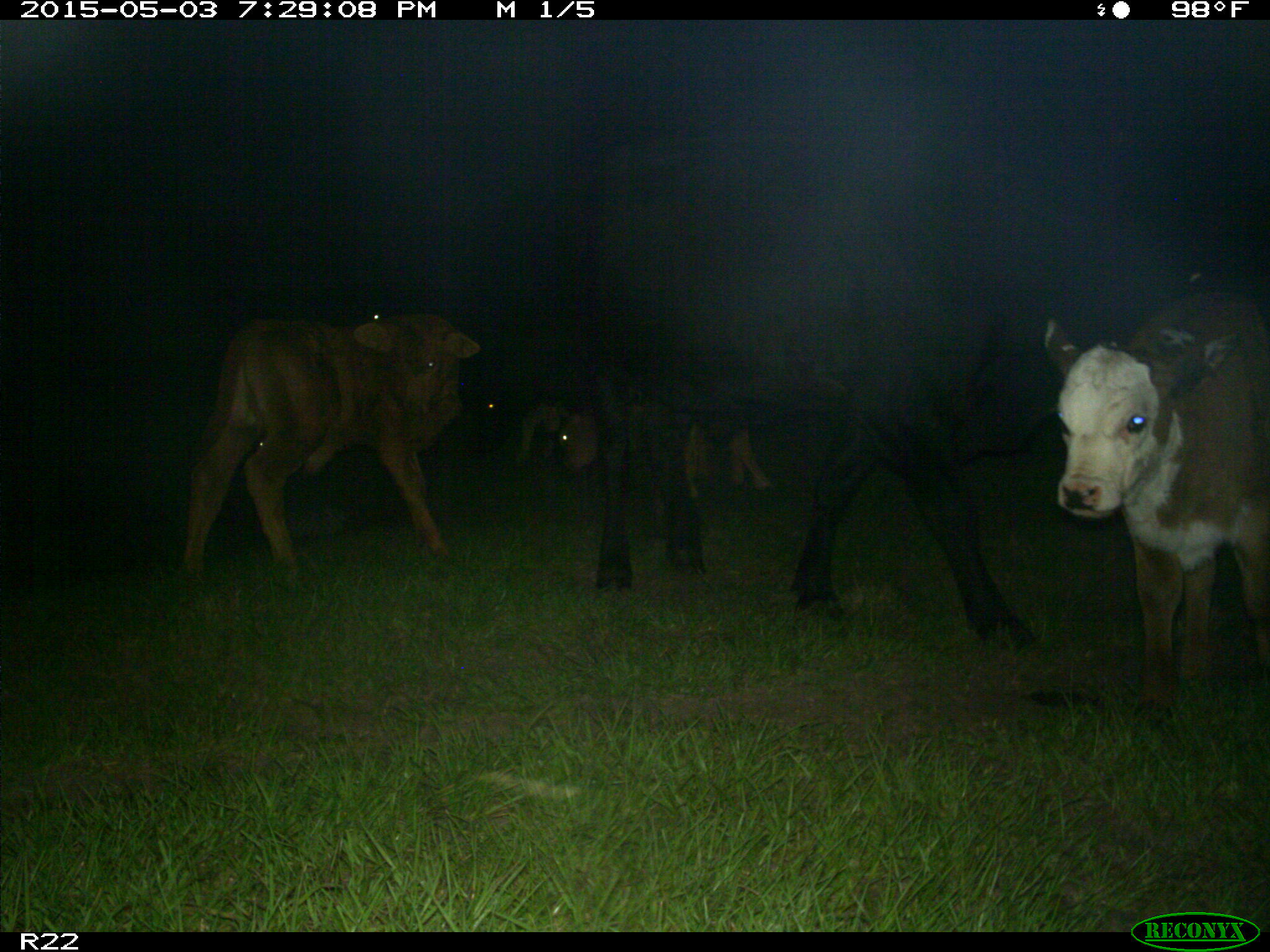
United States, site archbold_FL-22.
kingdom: Animalia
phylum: Chordata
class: Mammalia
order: Artiodactyla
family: Bovidae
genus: Bos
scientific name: Bos taurus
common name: domestic cow